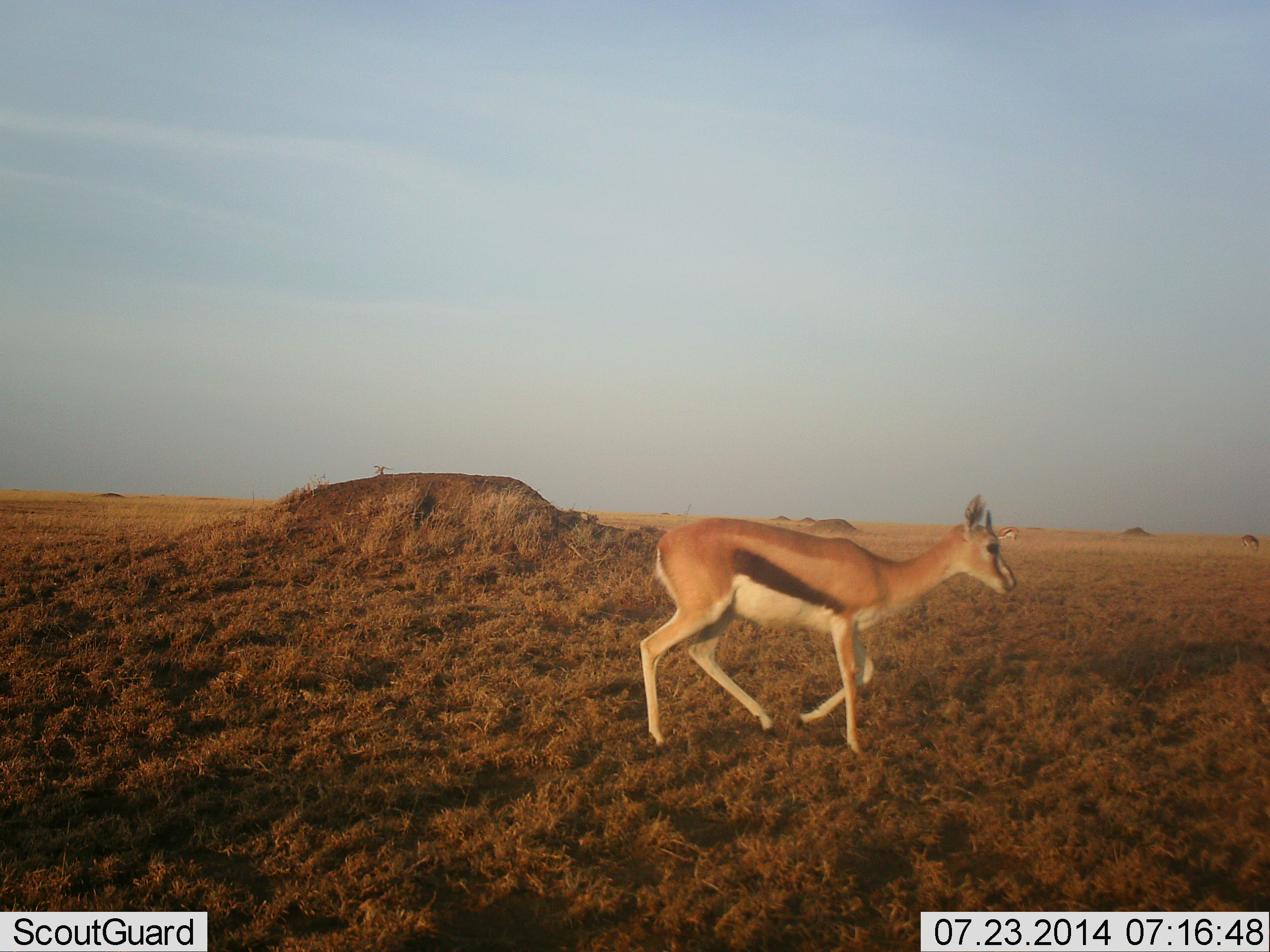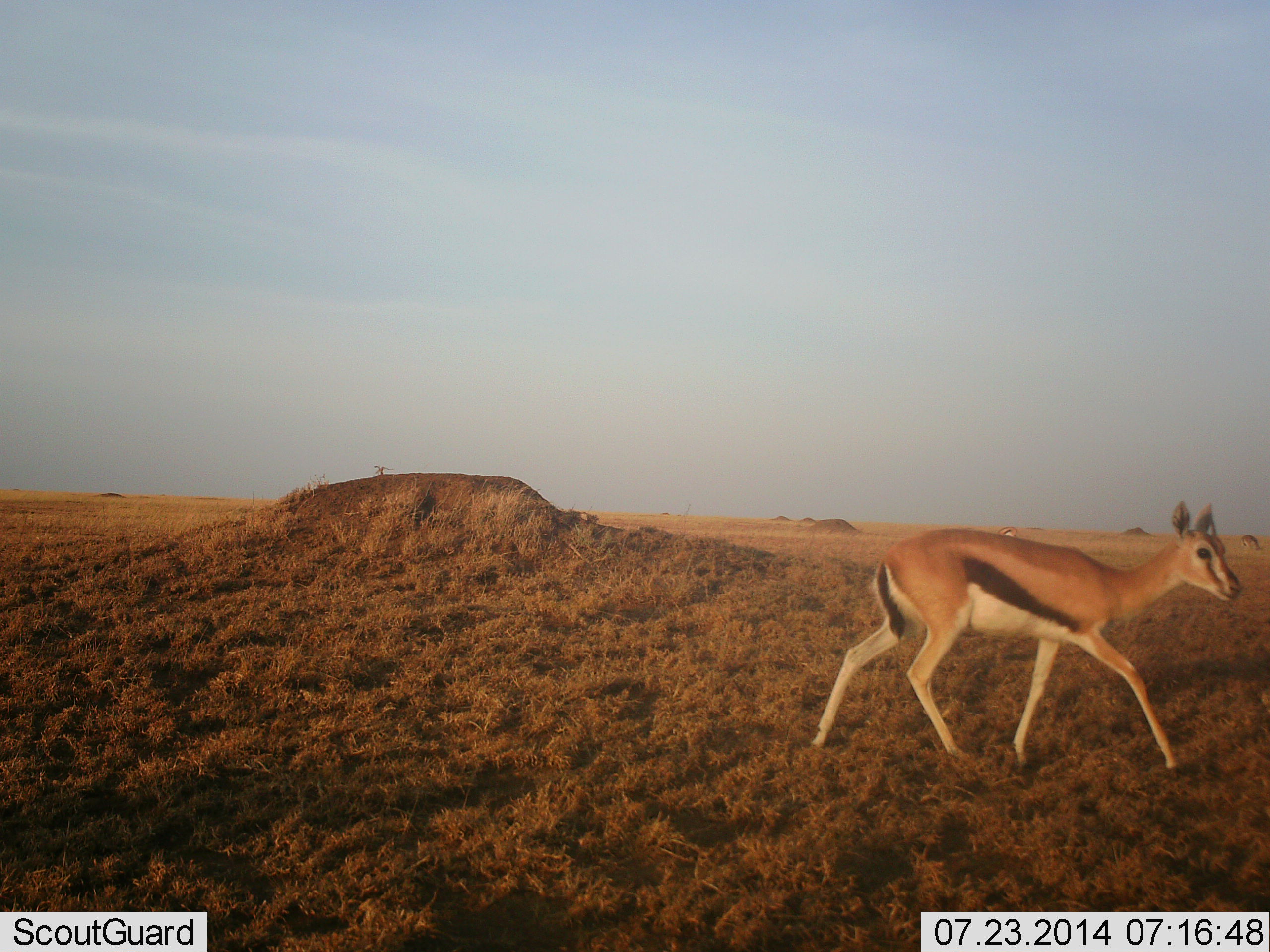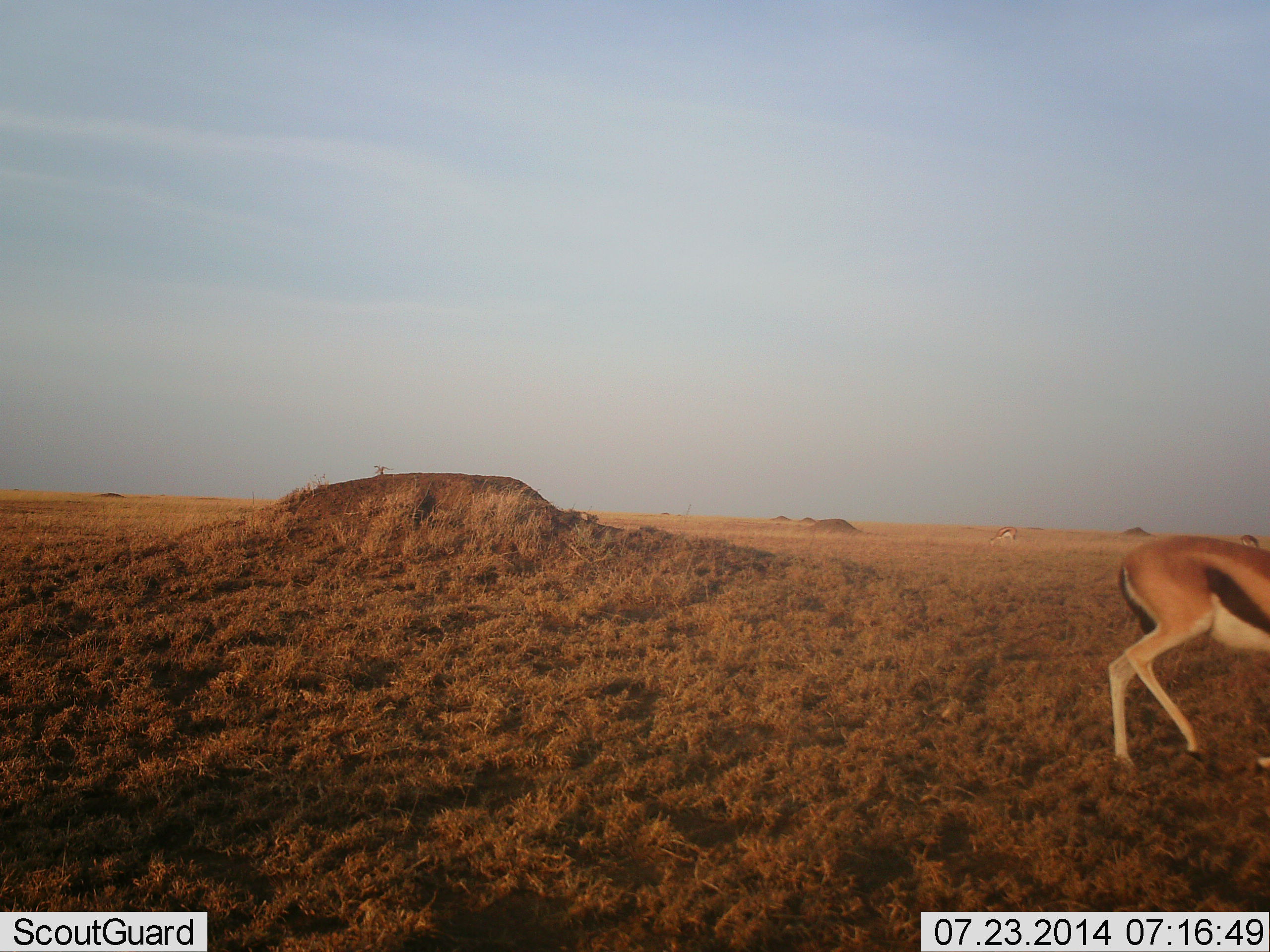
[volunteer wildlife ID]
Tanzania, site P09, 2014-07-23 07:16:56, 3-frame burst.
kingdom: Animalia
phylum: Chordata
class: Mammalia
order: Artiodactyla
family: Bovidae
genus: Eudorcas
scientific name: Eudorcas thomsonii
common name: thomson's gazelle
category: gazellethomsons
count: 1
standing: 0%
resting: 0%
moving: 100%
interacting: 0%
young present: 0%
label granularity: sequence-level